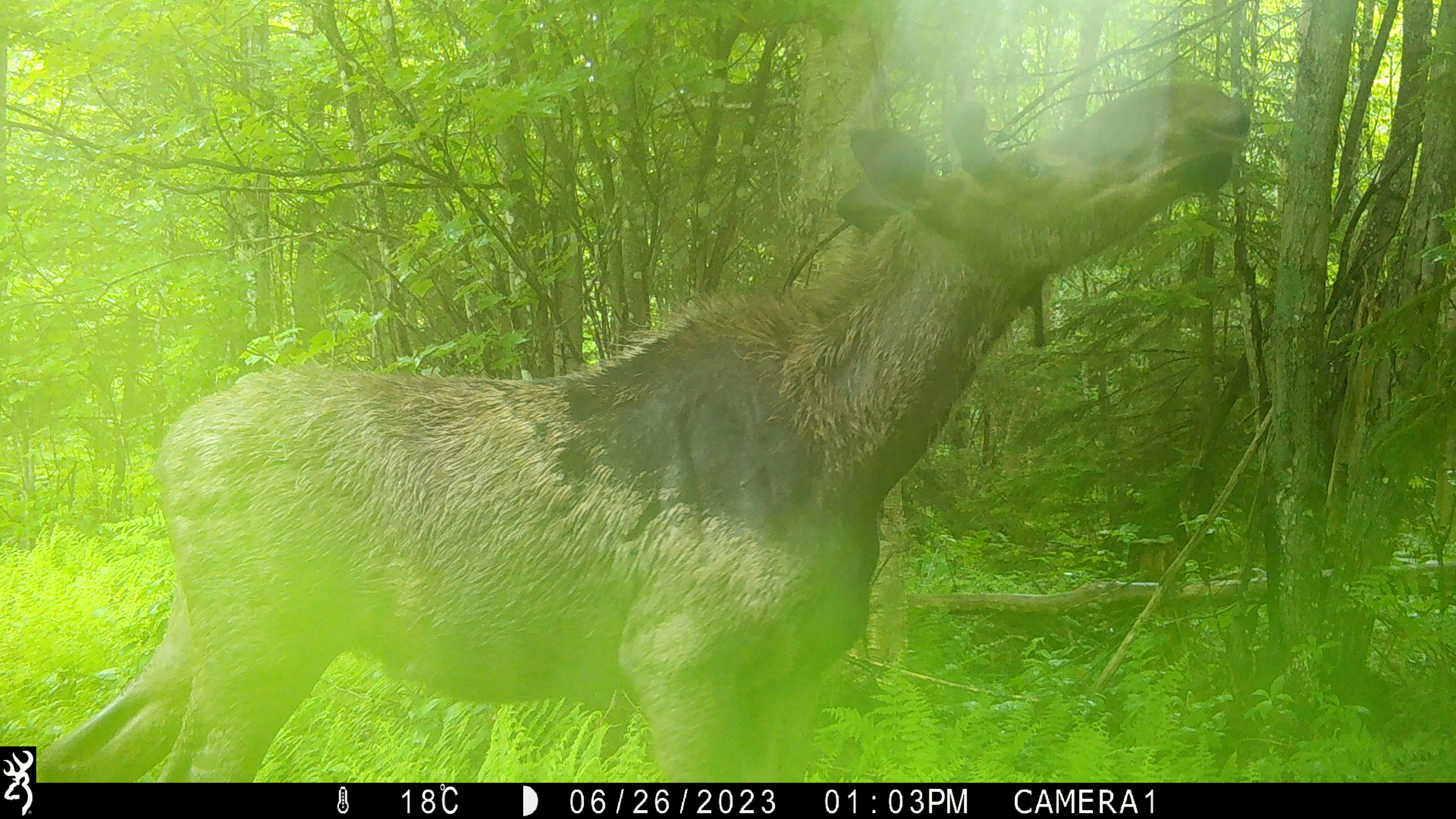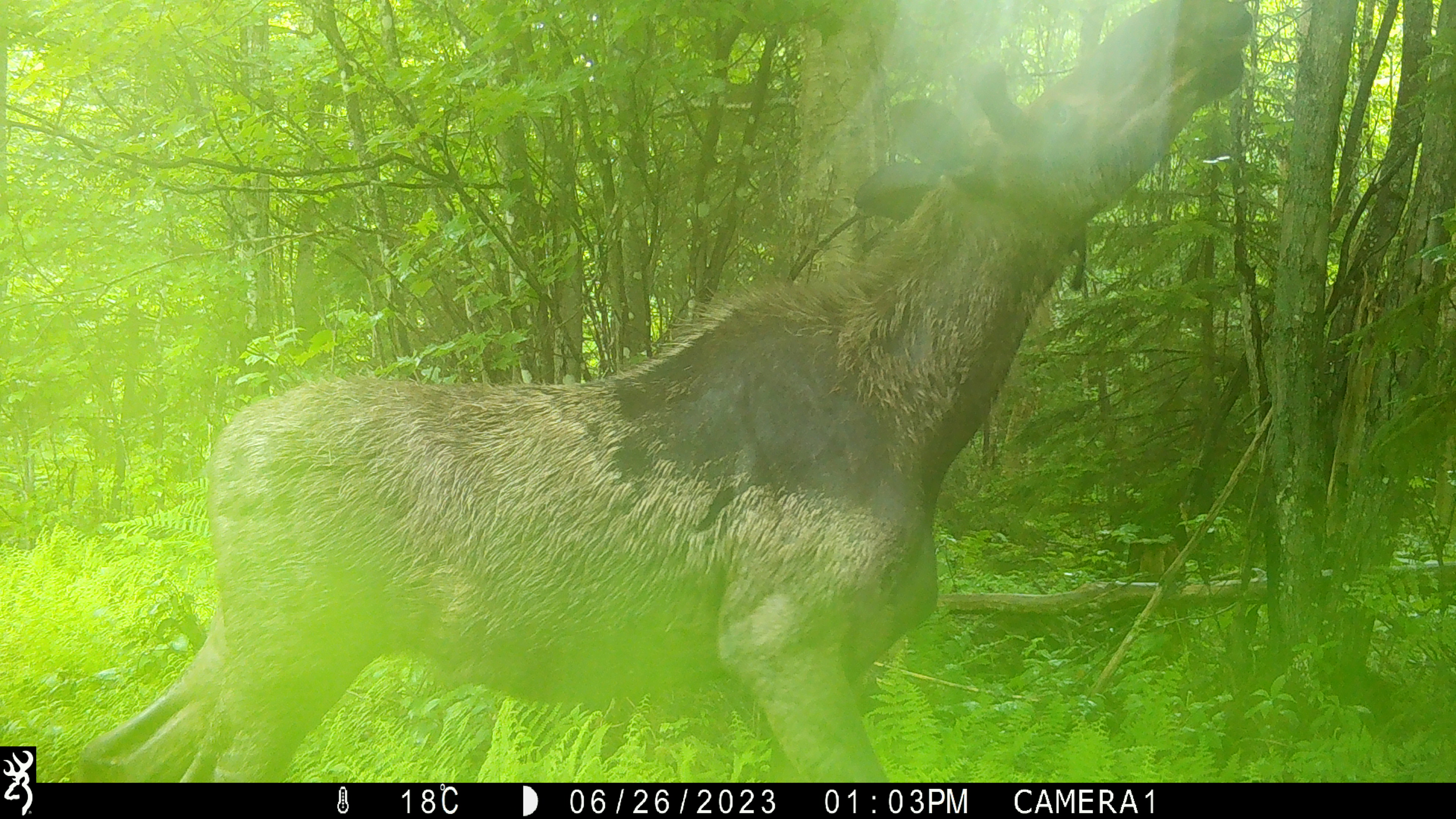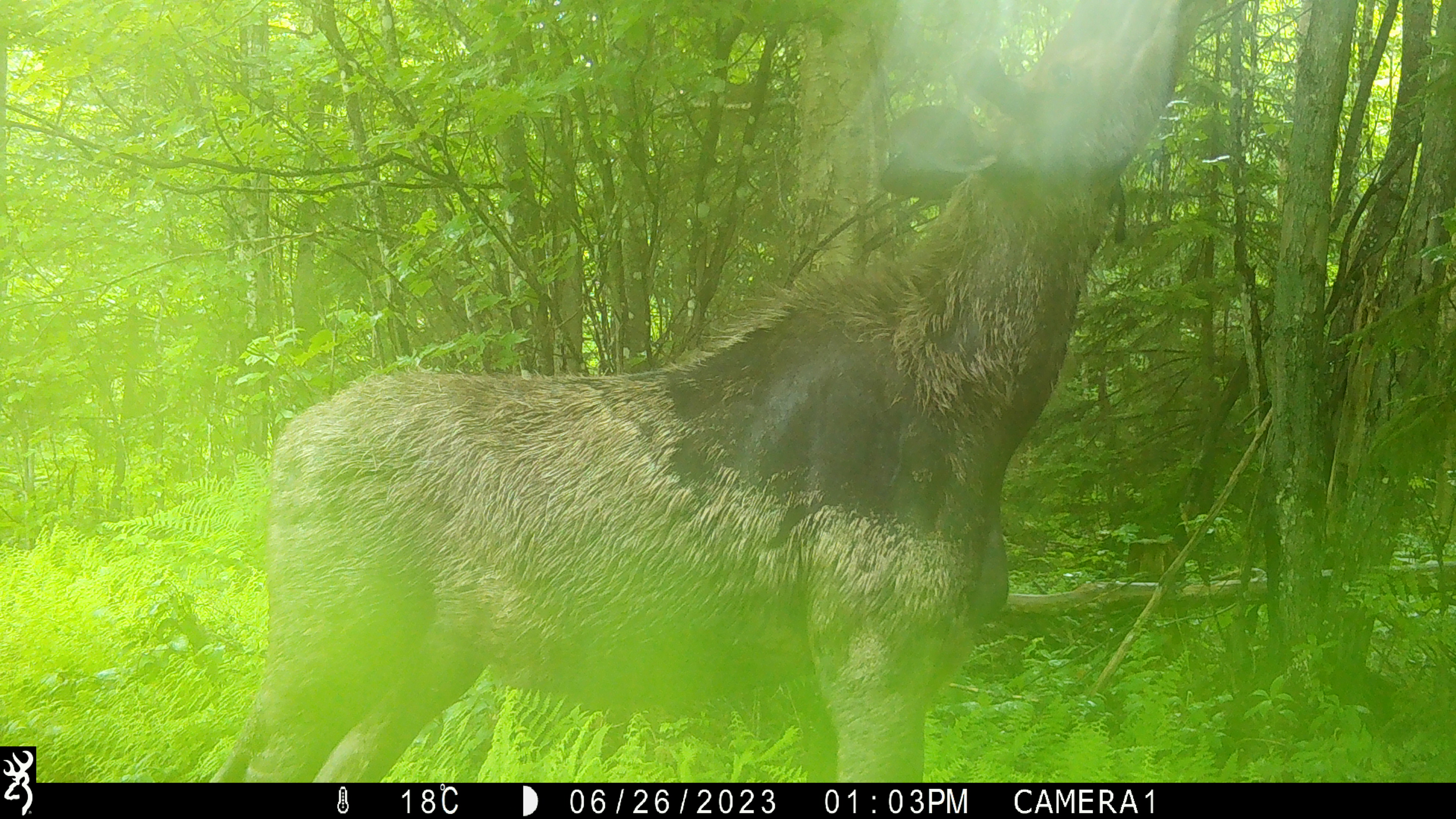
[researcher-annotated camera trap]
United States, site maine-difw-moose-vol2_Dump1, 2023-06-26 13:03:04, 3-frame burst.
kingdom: Animalia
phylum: Chordata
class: Mammalia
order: Artiodactyla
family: Cervidae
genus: Alces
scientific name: Alces alces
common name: moose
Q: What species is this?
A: Moose (Alces alces).